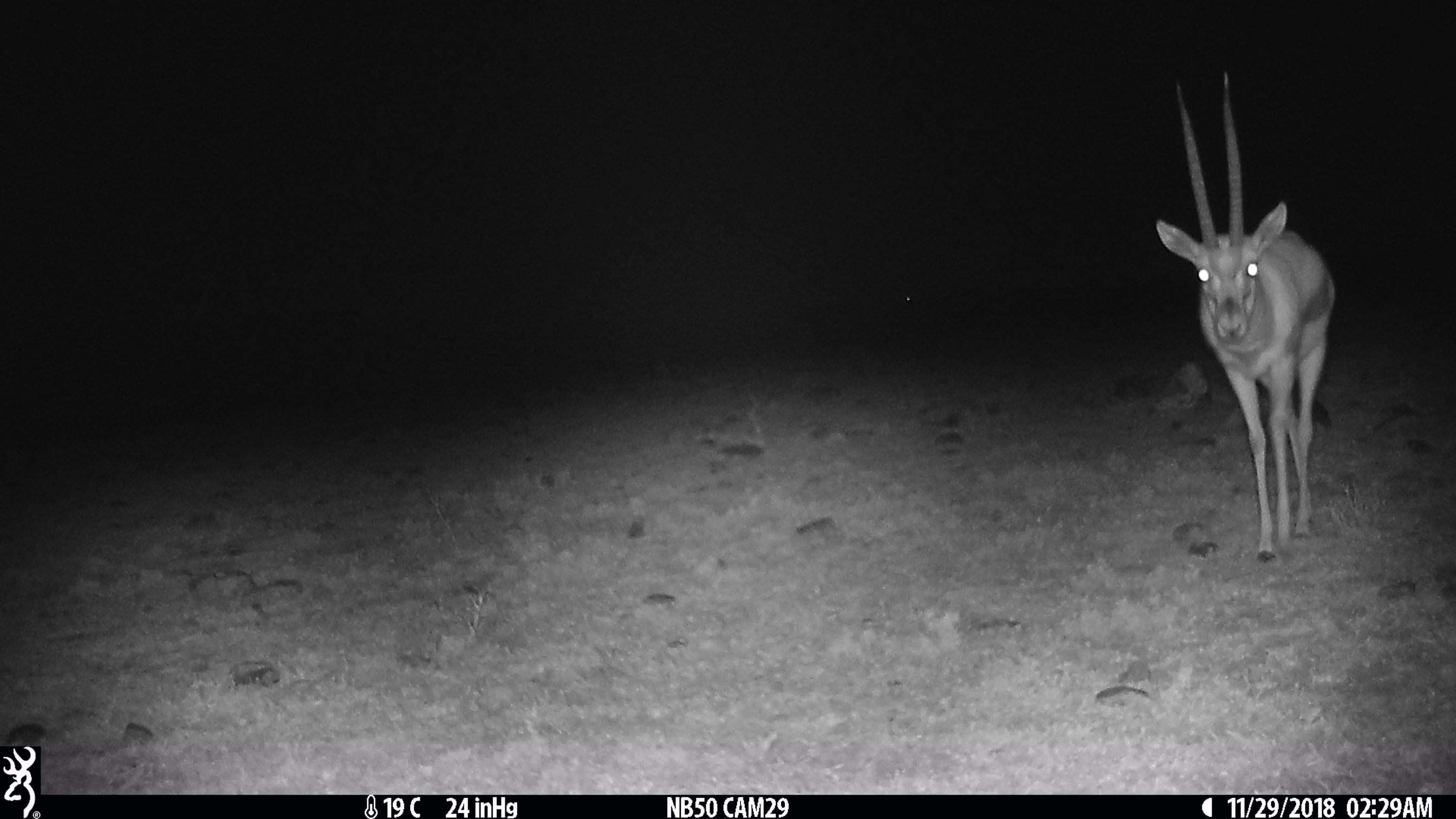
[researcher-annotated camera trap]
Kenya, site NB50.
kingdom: Animalia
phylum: Chordata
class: Mammalia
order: Artiodactyla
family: Bovidae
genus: Eudorcas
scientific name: Eudorcas thomsonii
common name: thomon's gazelle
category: gazelle thomsons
Gazelle thomsons (thomon's gazelle) (Eudorcas thomsonii).